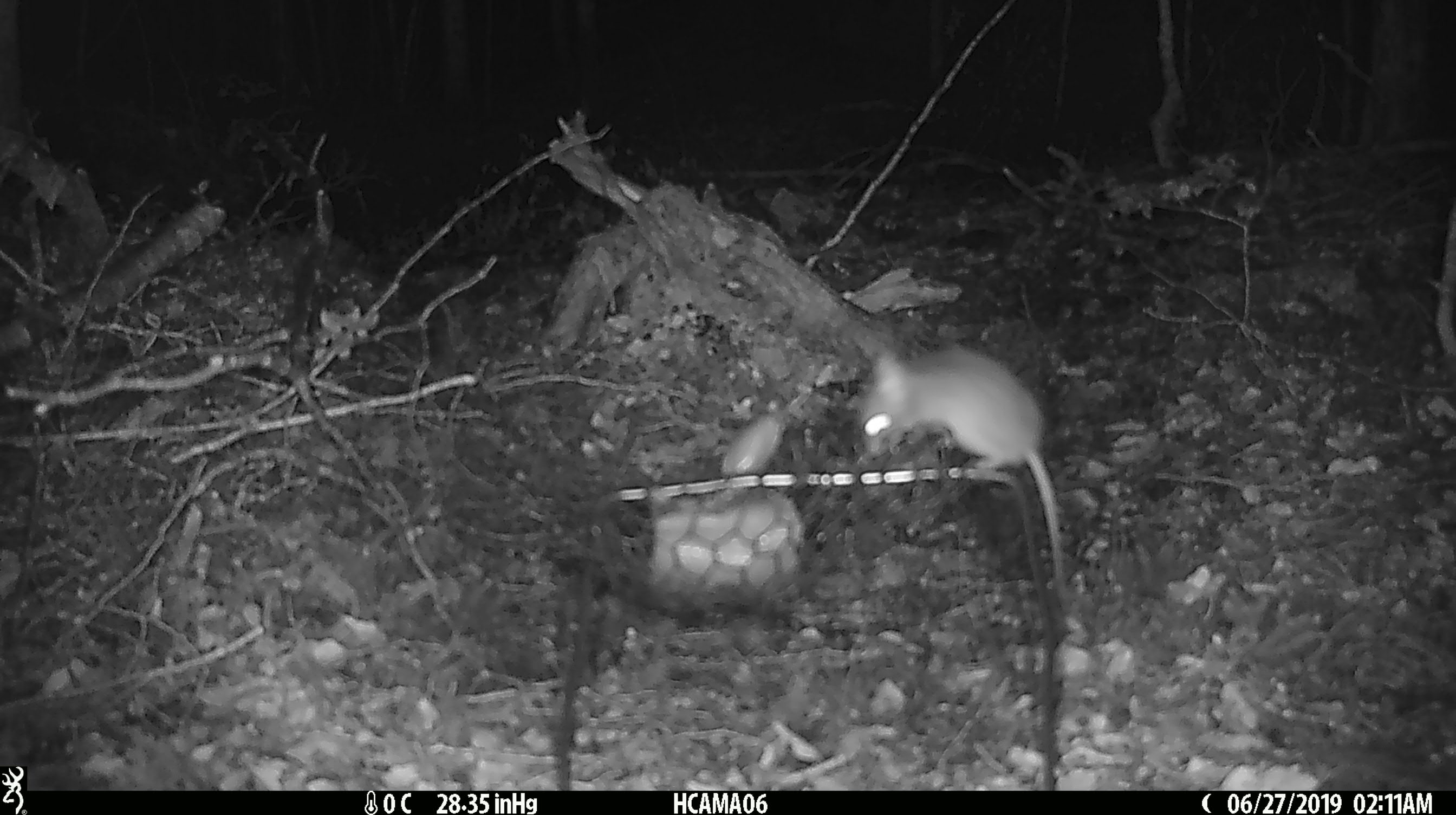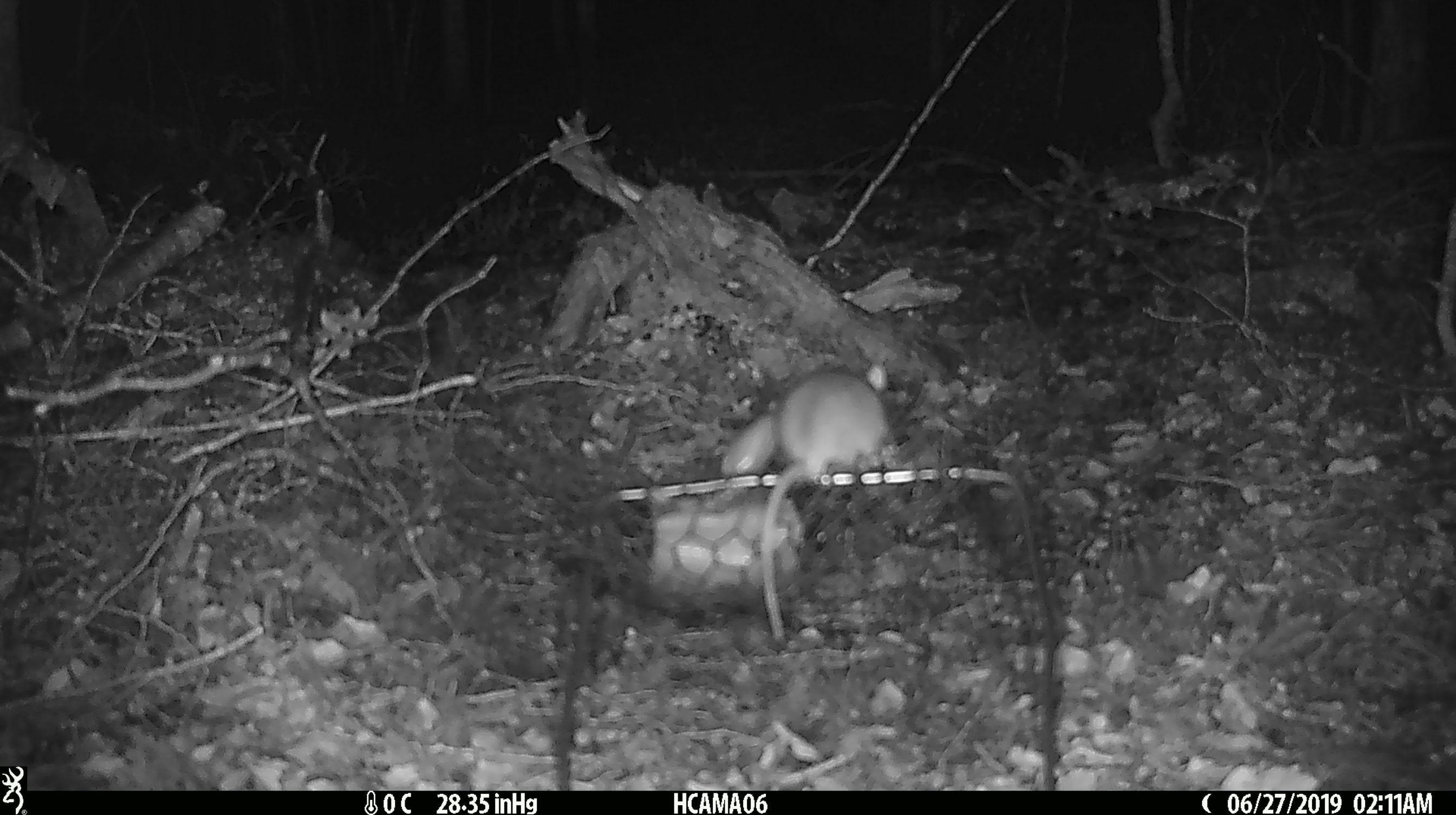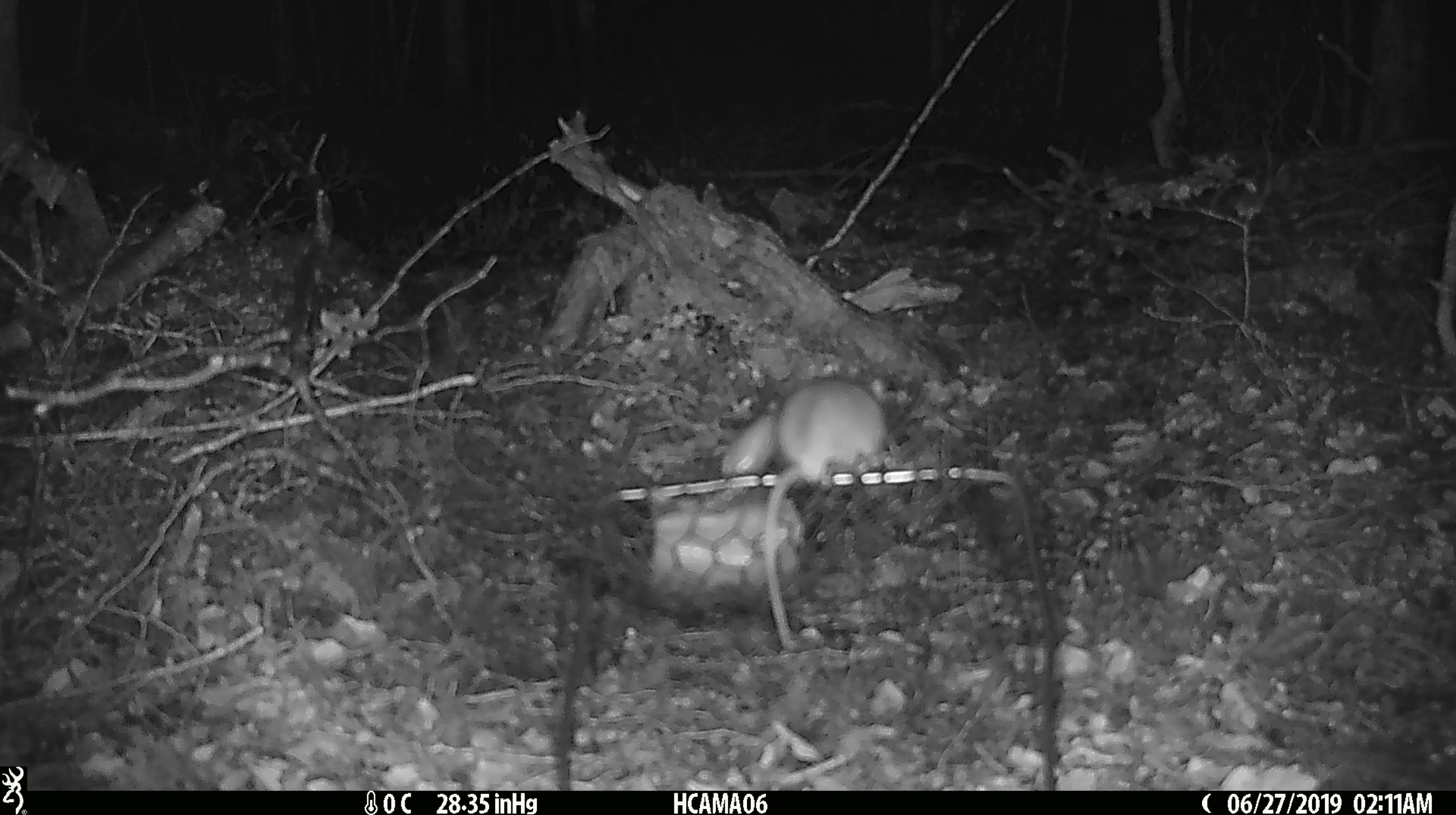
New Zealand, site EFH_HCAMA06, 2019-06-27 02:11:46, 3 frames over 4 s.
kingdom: Animalia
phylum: Chordata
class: Mammalia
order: Rodentia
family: Muridae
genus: Mus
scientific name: Mus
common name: mouse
Mouse (Mus).